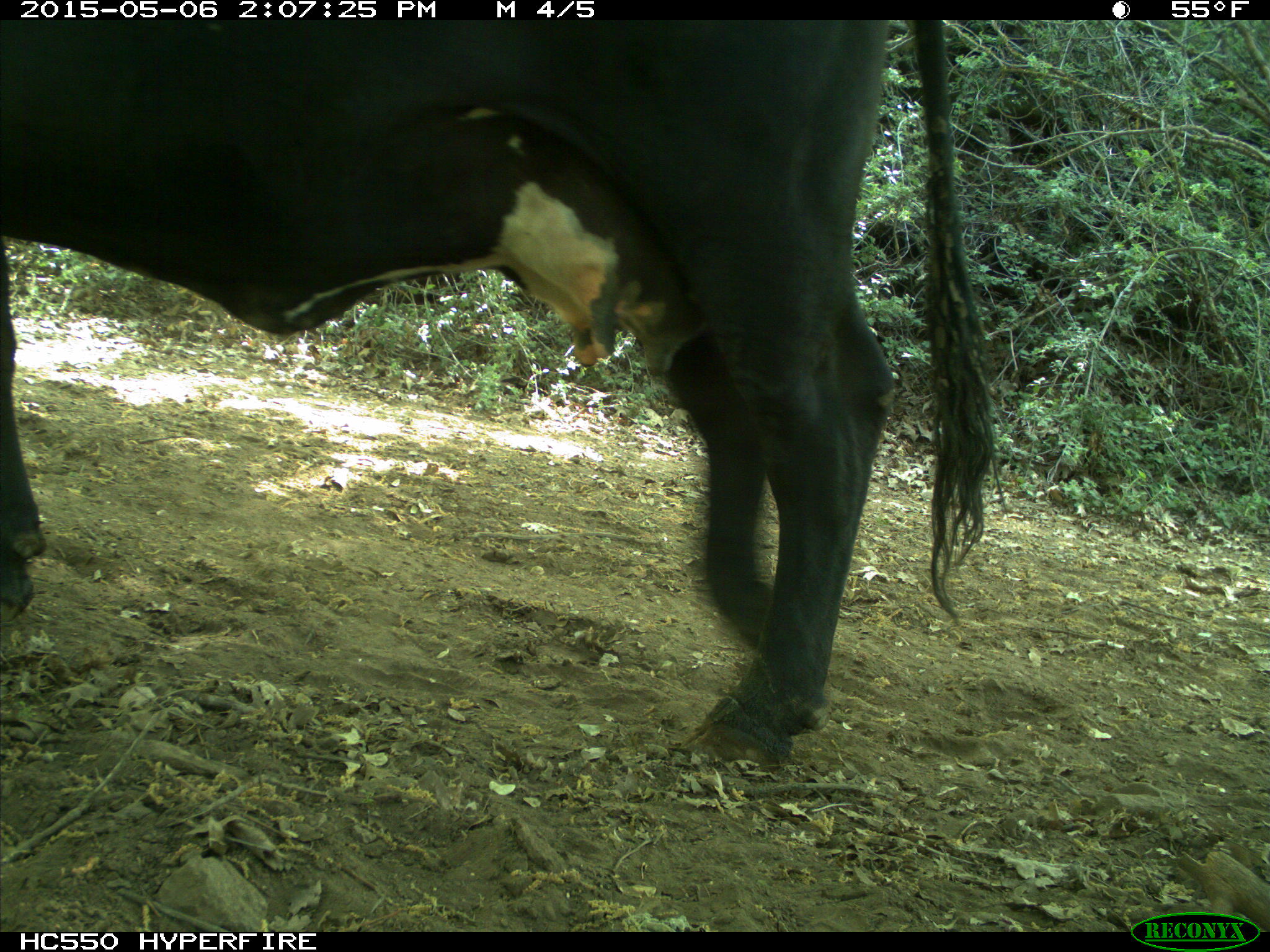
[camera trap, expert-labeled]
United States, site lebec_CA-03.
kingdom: Animalia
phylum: Chordata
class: Mammalia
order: Artiodactyla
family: Bovidae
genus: Bos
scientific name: Bos taurus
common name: domestic cow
Bos taurus (domestic cow).